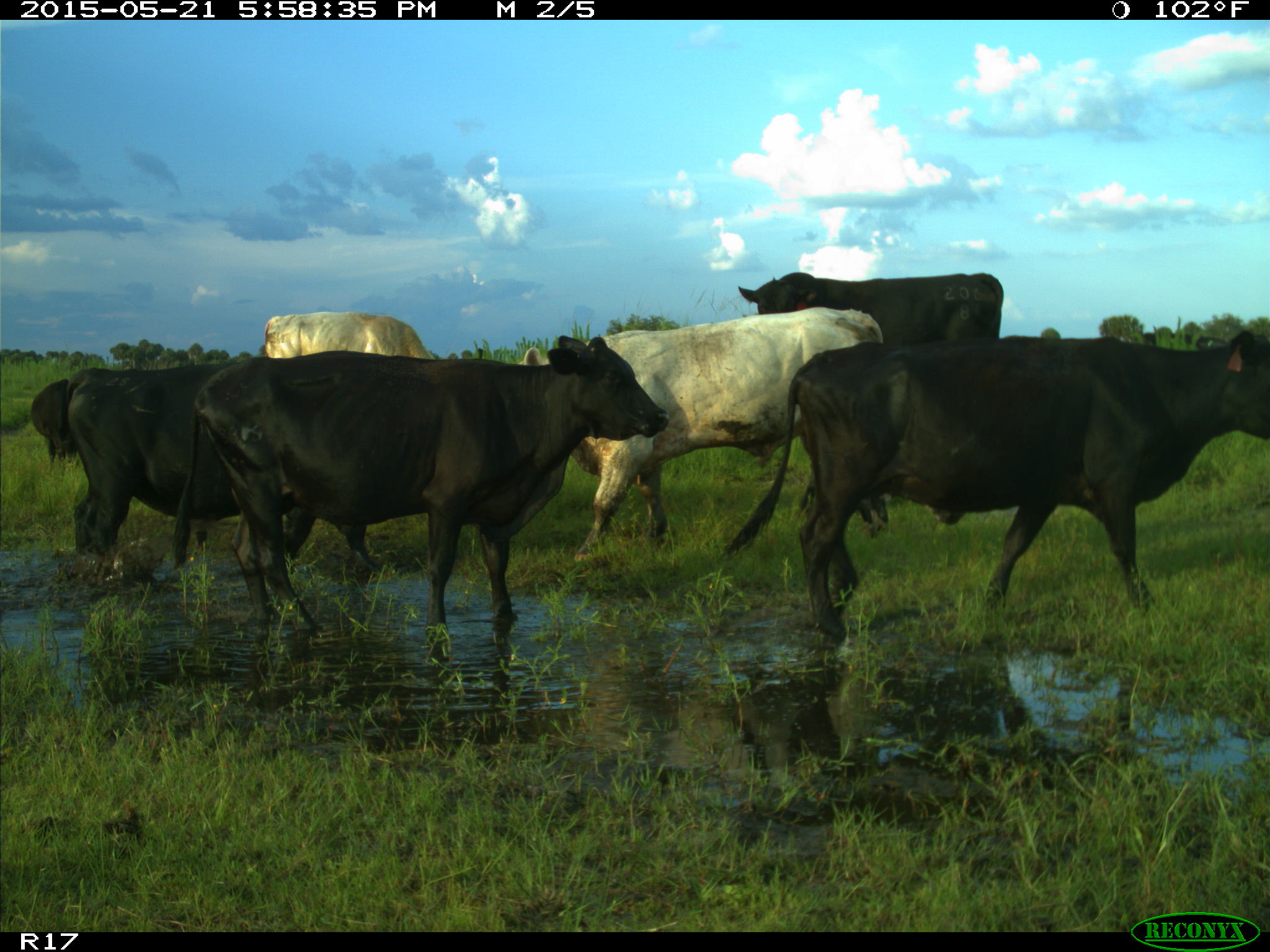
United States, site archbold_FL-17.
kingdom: Animalia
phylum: Chordata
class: Mammalia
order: Artiodactyla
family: Bovidae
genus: Bos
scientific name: Bos taurus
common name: domestic cow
Bos taurus (domestic cow).